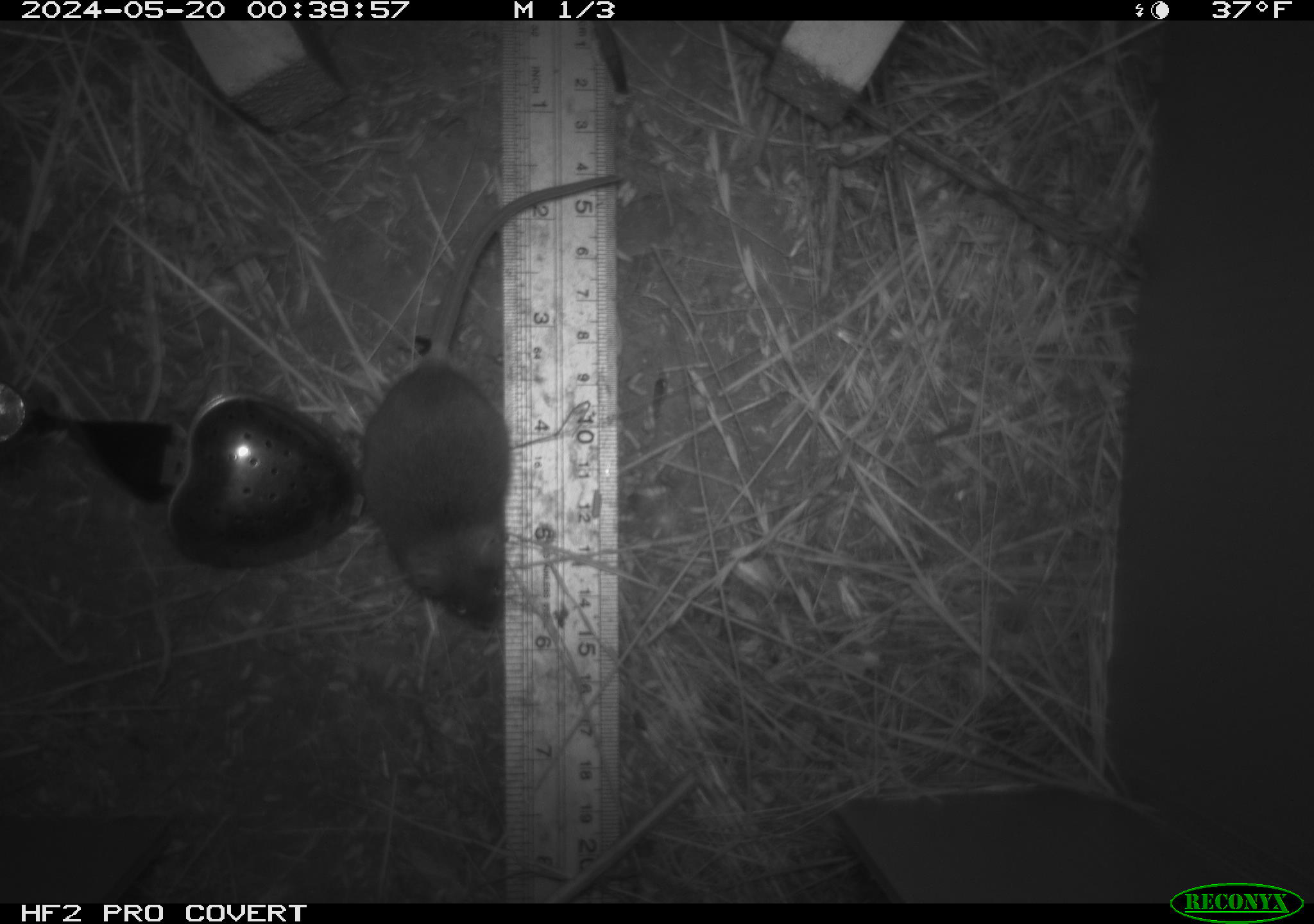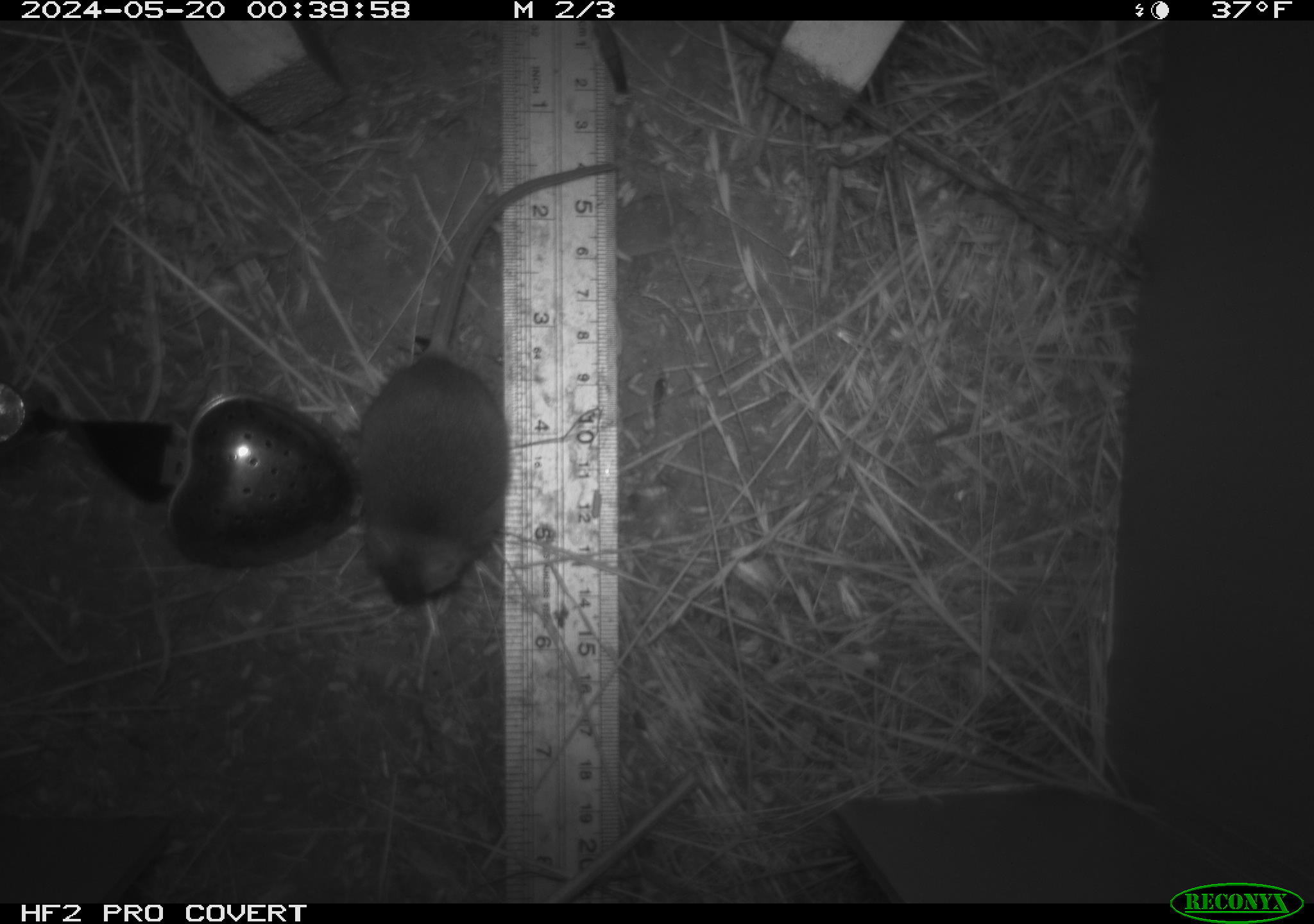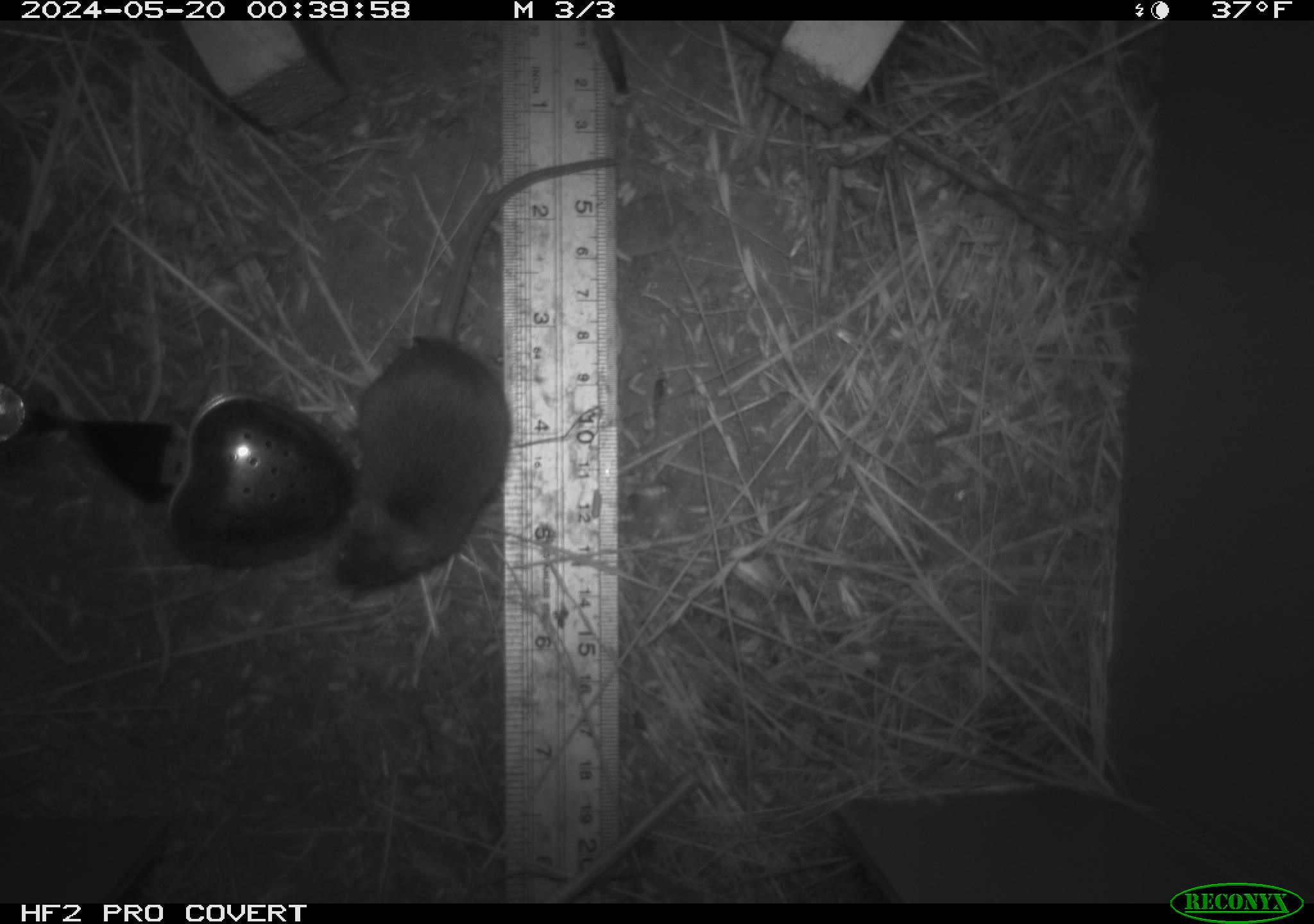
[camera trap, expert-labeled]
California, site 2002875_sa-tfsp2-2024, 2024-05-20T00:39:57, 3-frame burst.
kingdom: Animalia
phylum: Chordata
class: Mammalia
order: Rodentia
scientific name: Rodentia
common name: mouse species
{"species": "mouse species (Rodentia)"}